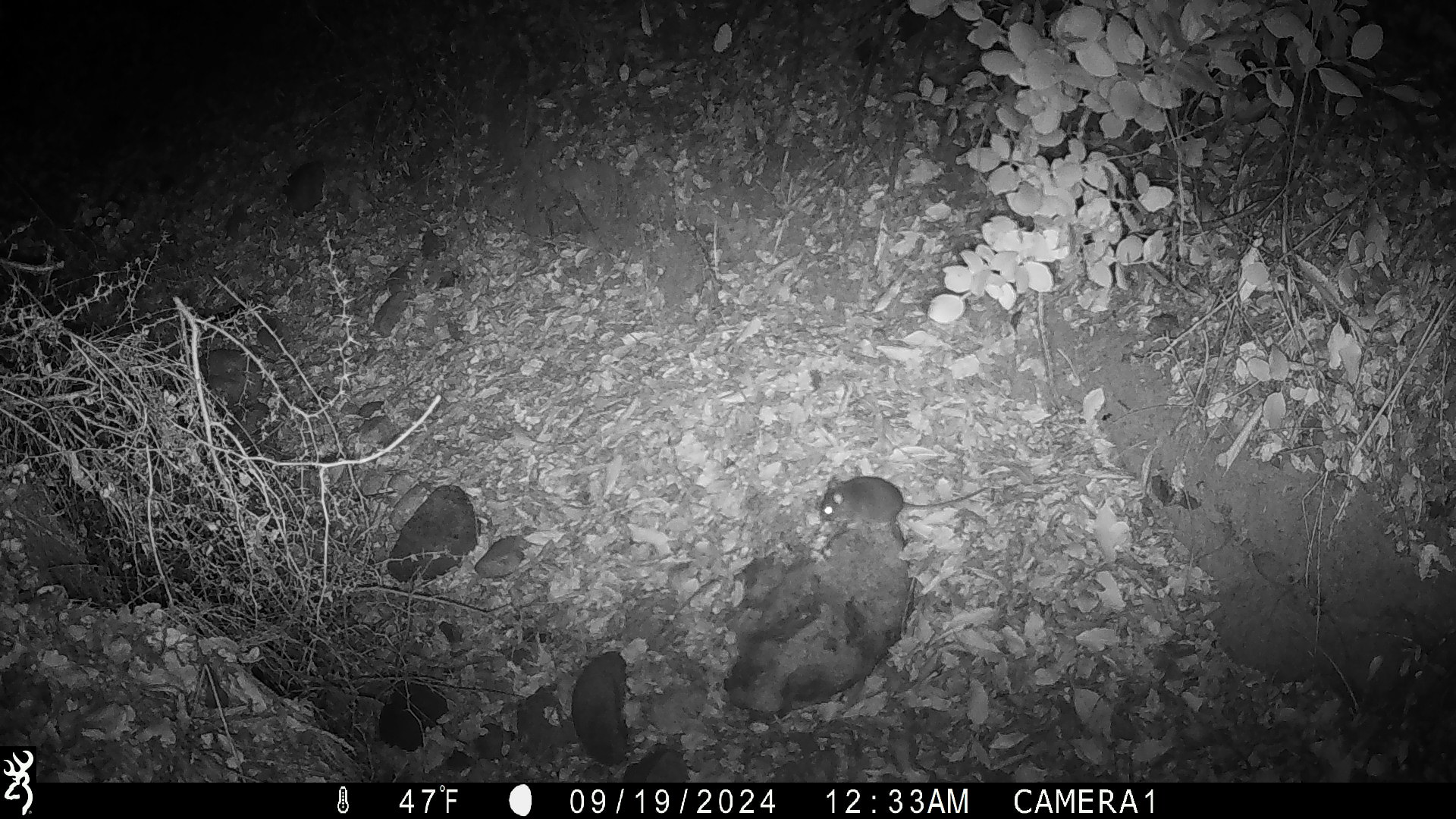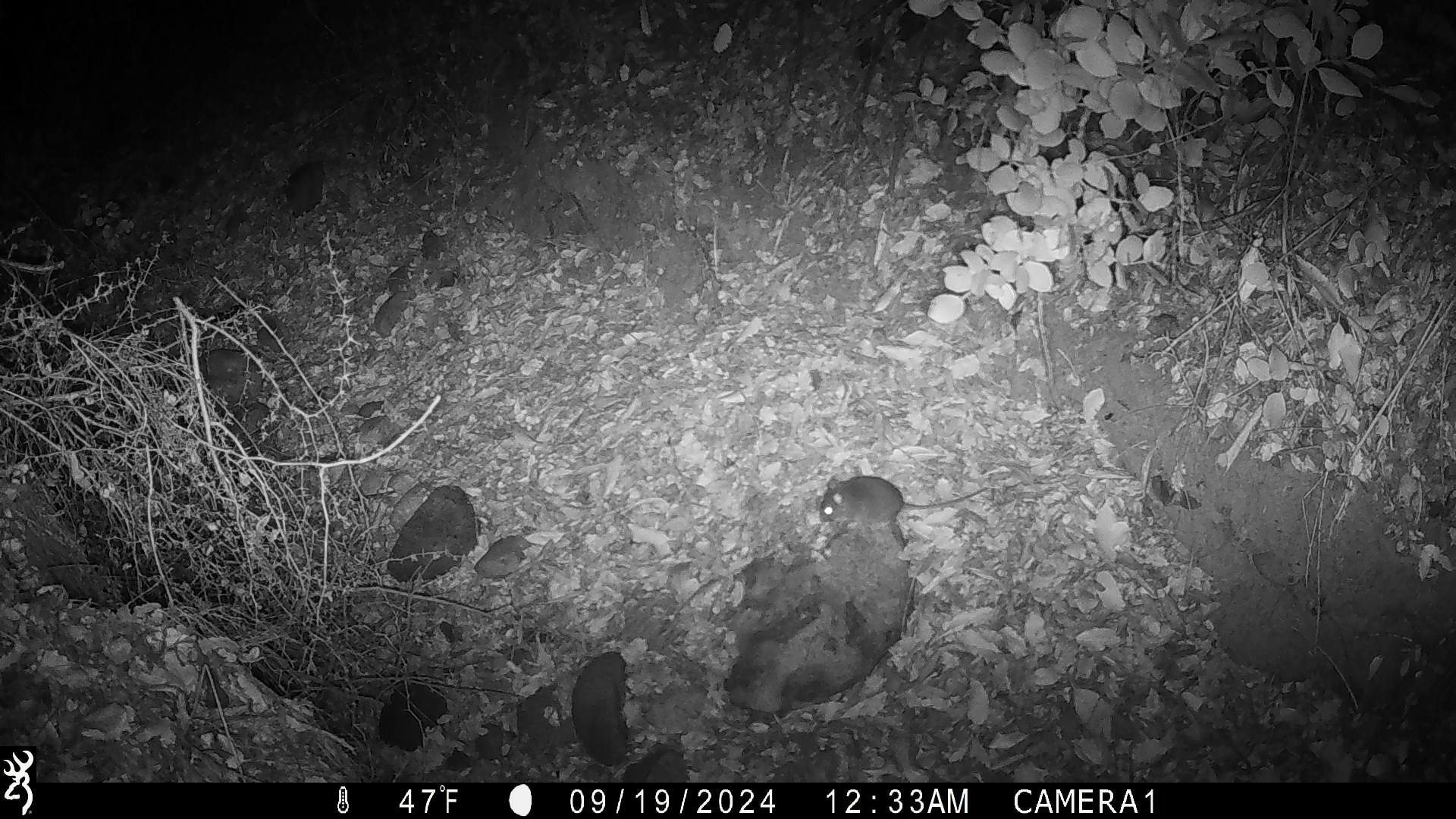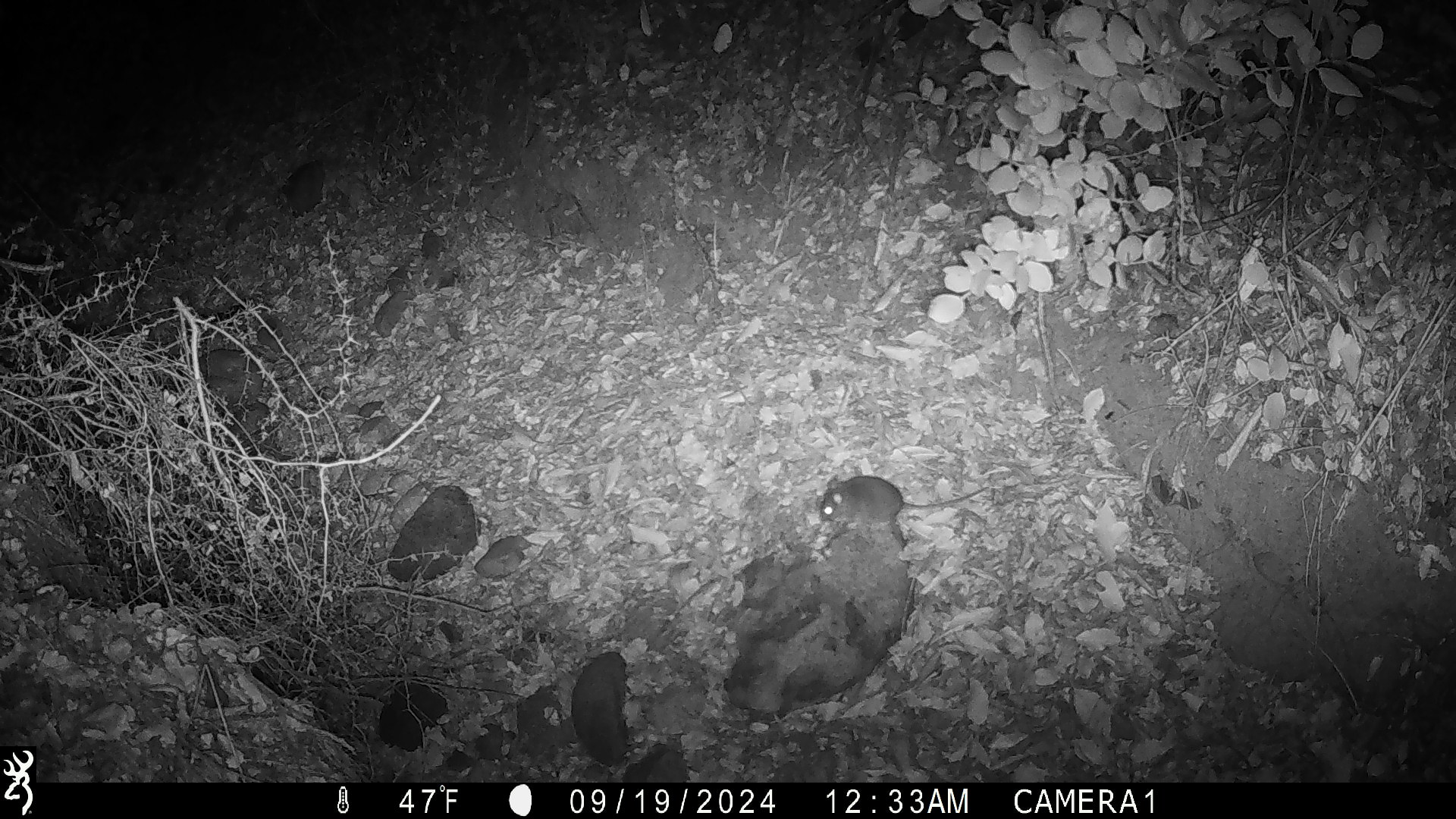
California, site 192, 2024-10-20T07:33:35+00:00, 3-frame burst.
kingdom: Animalia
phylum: Chordata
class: Mammalia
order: Rodentia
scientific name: Rodentia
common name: mouse or rat